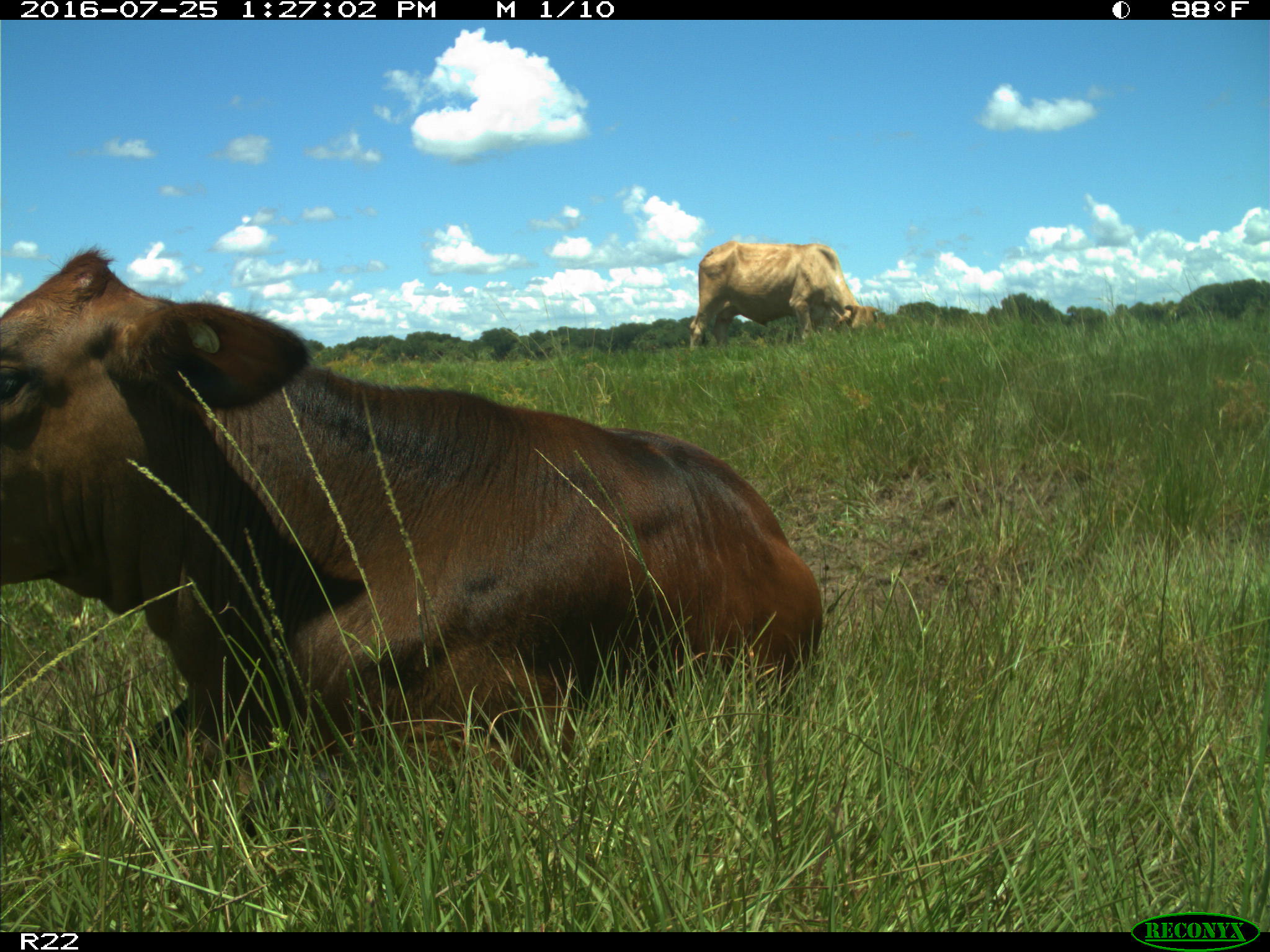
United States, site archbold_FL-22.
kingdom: Animalia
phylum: Chordata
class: Mammalia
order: Artiodactyla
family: Bovidae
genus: Bos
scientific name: Bos taurus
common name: domestic cow